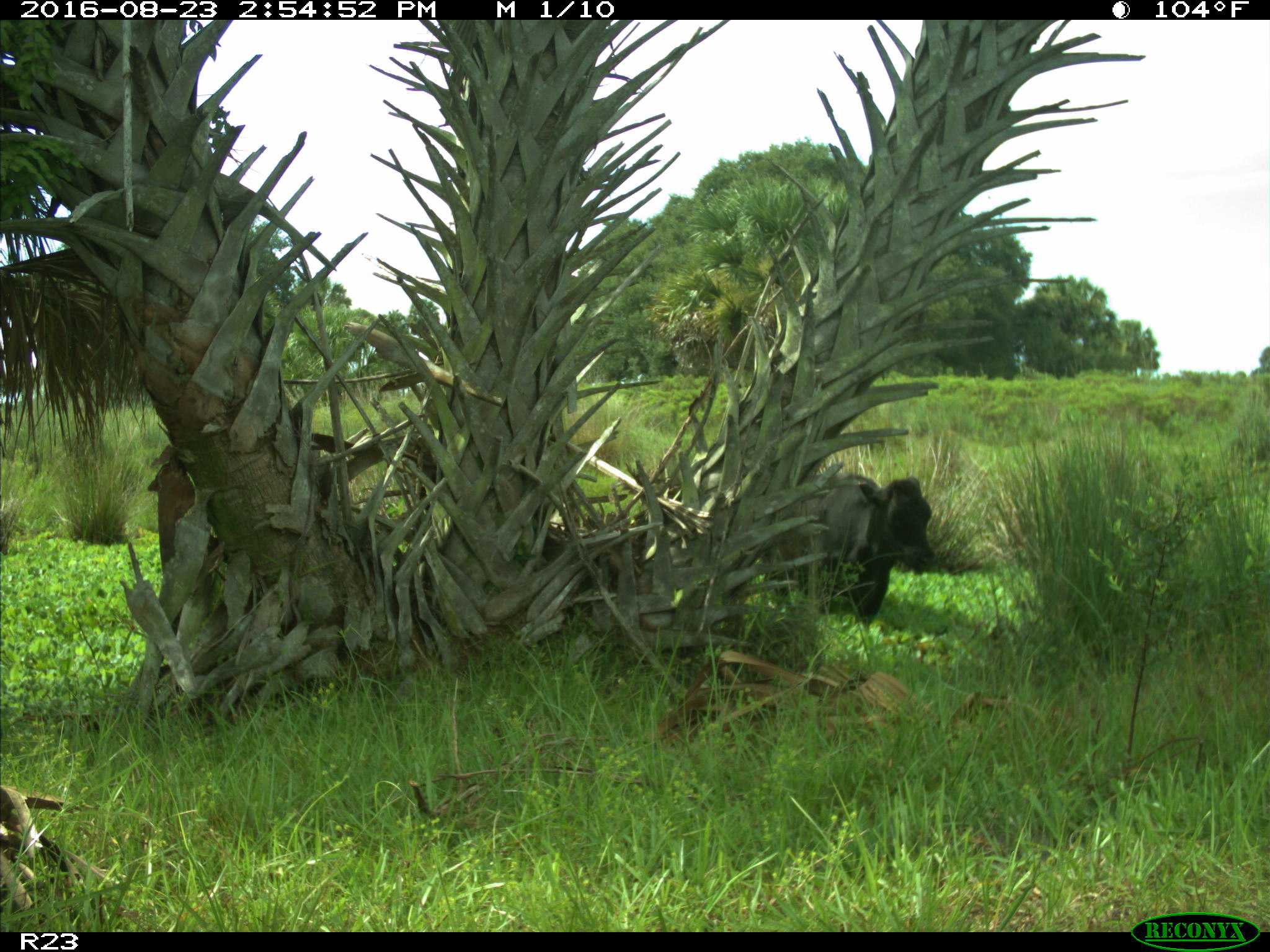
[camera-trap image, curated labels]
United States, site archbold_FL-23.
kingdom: Animalia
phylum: Chordata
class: Mammalia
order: Artiodactyla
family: Bovidae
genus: Bos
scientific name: Bos taurus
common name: domestic cow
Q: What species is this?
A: Bos taurus (domestic cow).